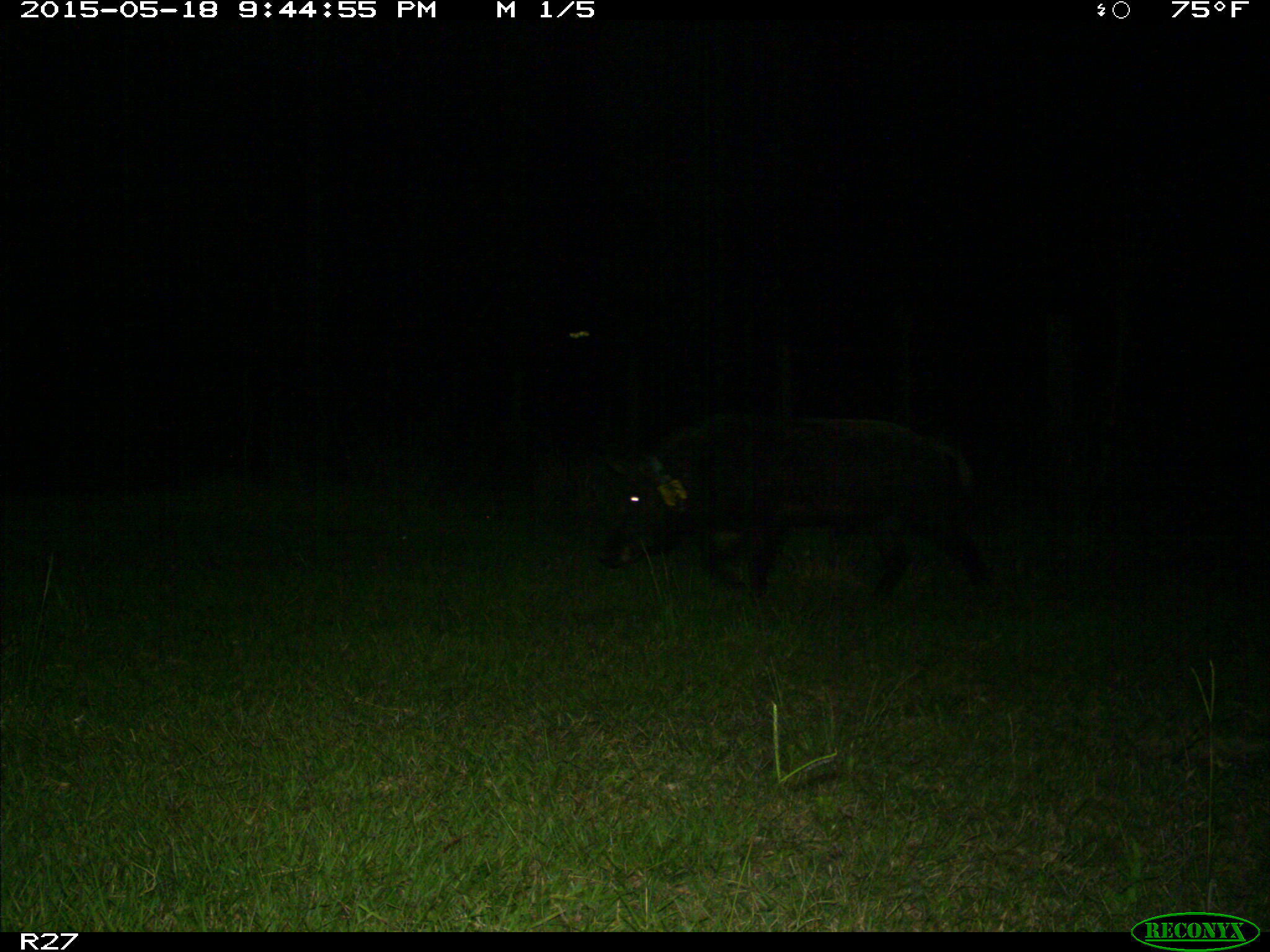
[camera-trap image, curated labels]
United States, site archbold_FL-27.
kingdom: Animalia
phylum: Chordata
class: Mammalia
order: Artiodactyla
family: Suidae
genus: Sus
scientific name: Sus scrofa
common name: wild boar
Sus scrofa (wild boar).